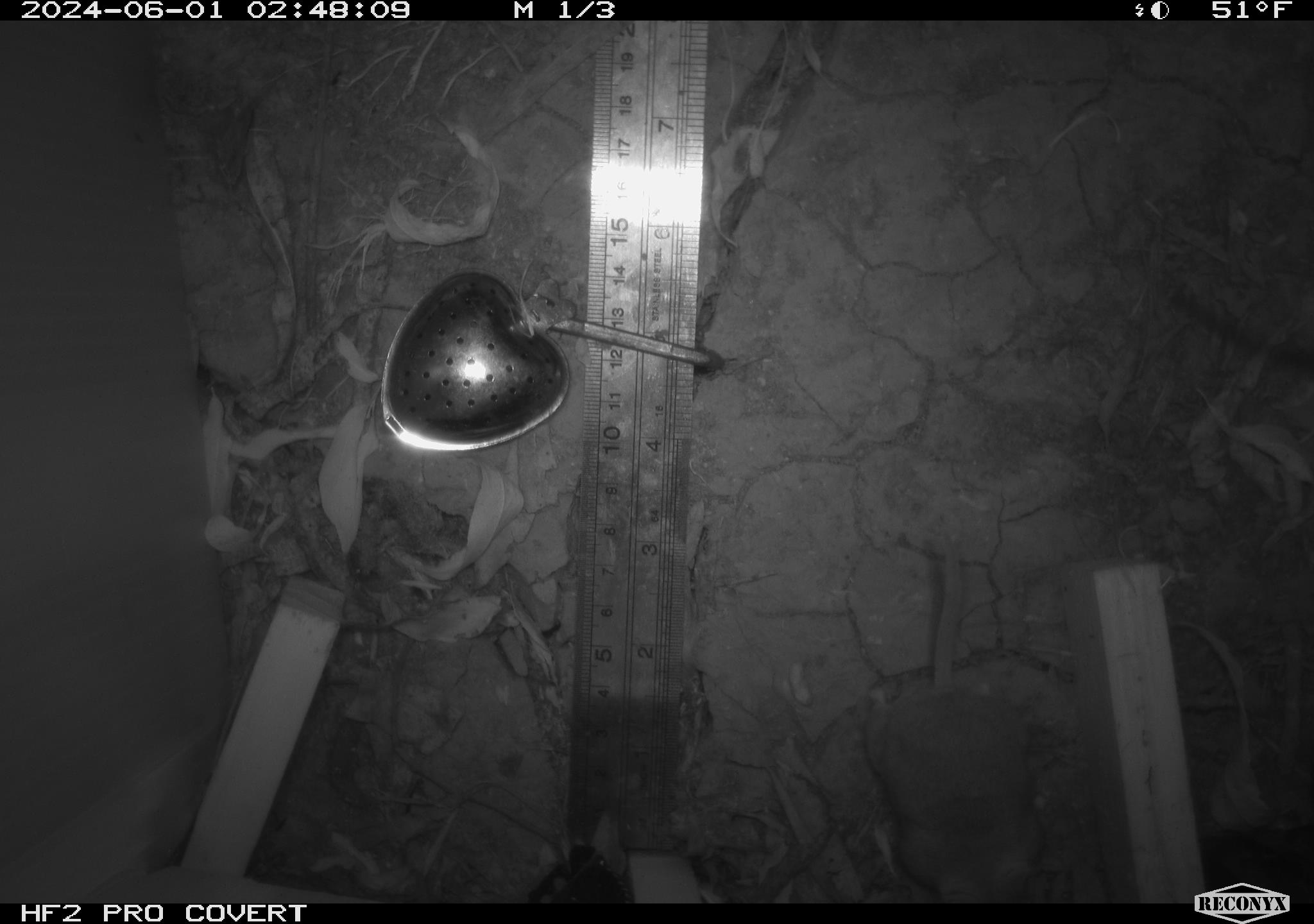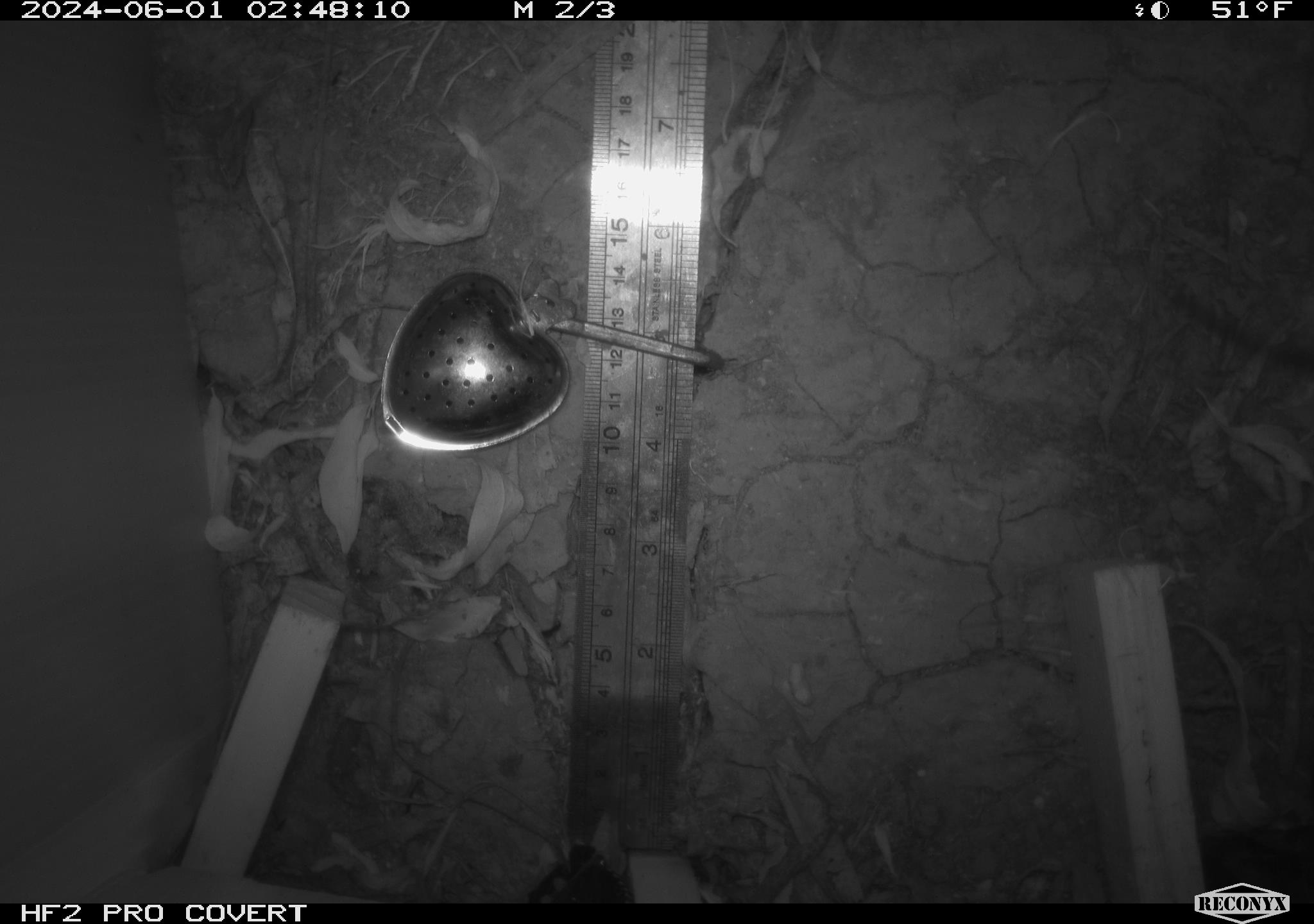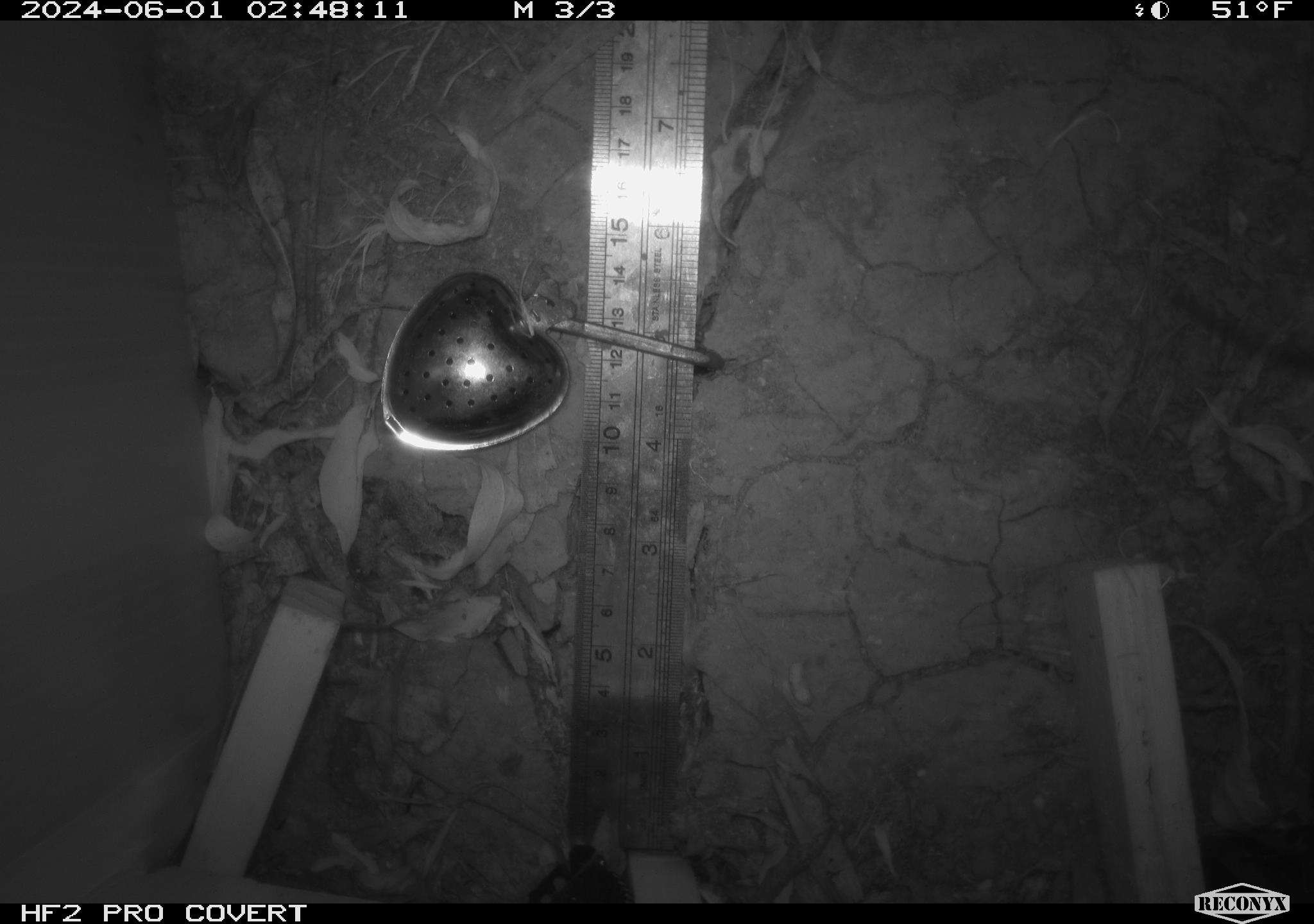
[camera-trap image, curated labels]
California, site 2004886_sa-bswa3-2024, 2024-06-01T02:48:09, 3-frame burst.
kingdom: Animalia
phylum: Chordata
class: Mammalia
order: Rodentia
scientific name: Rodentia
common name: mouse species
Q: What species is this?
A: Mouse species (Rodentia).